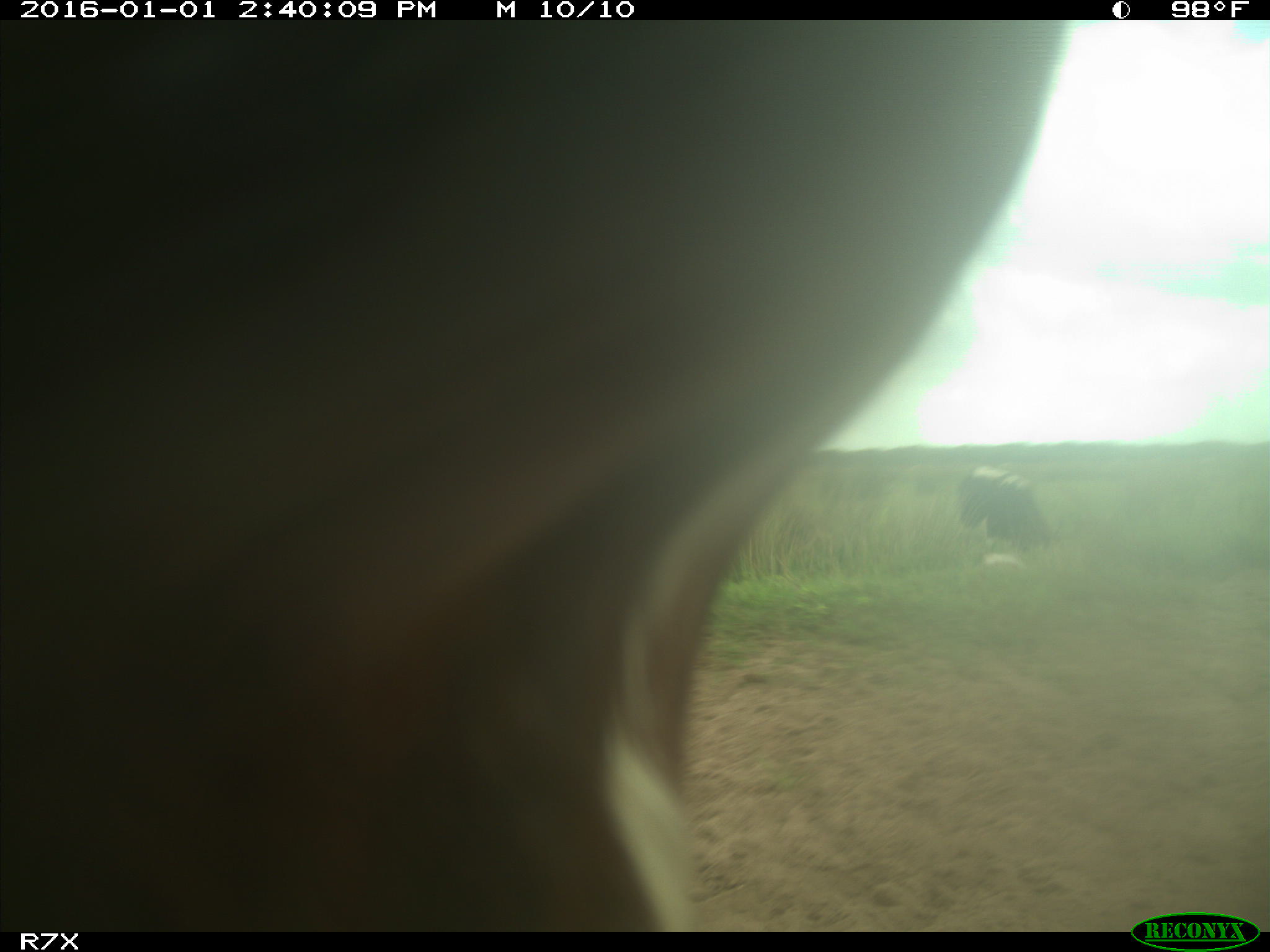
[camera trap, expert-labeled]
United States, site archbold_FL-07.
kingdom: Animalia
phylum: Chordata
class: Mammalia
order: Artiodactyla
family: Bovidae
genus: Bos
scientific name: Bos taurus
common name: domestic cow